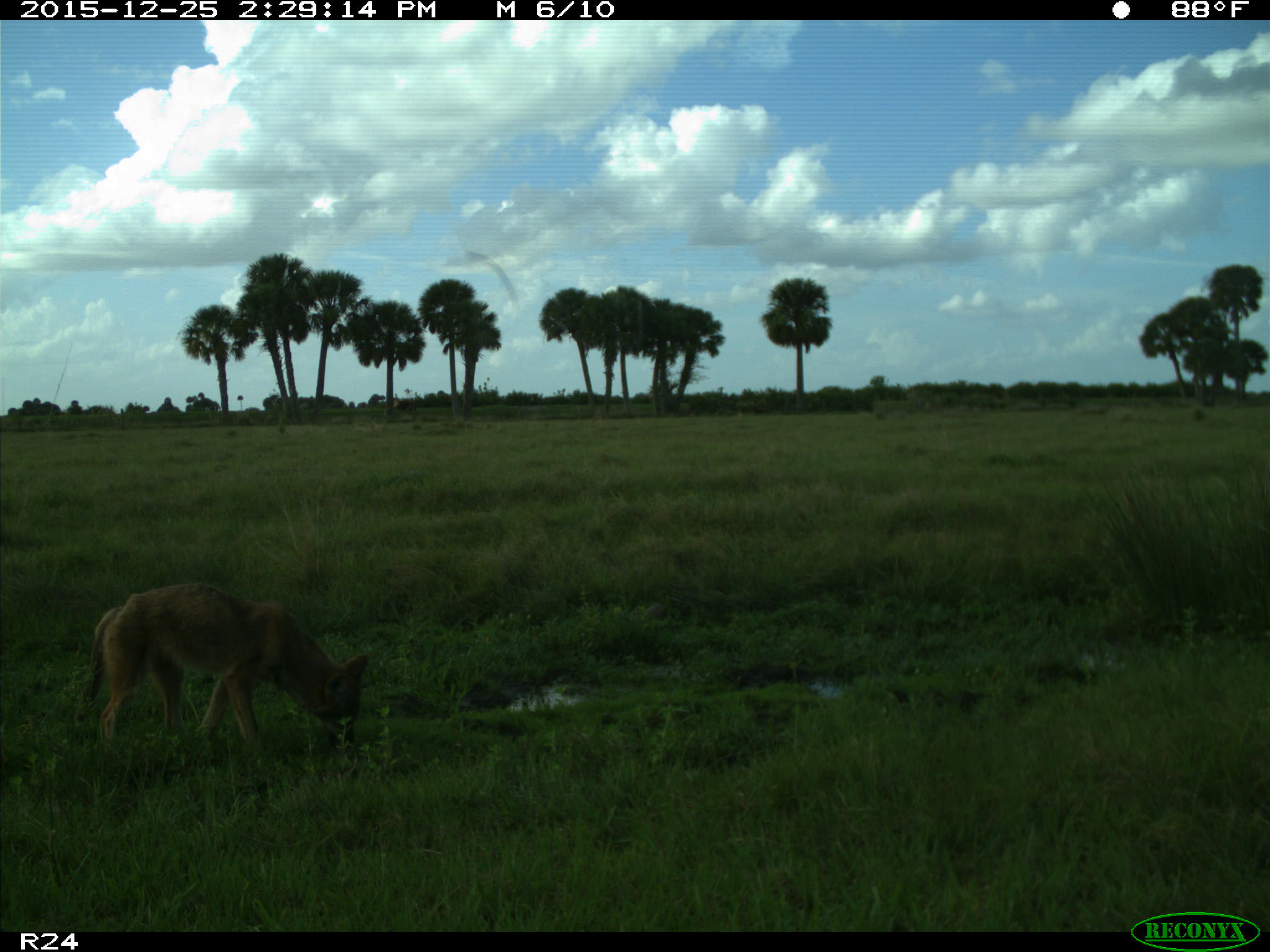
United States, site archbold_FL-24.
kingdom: Animalia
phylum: Chordata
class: Mammalia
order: Carnivora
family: Canidae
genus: Canis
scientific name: Canis latrans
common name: coyote